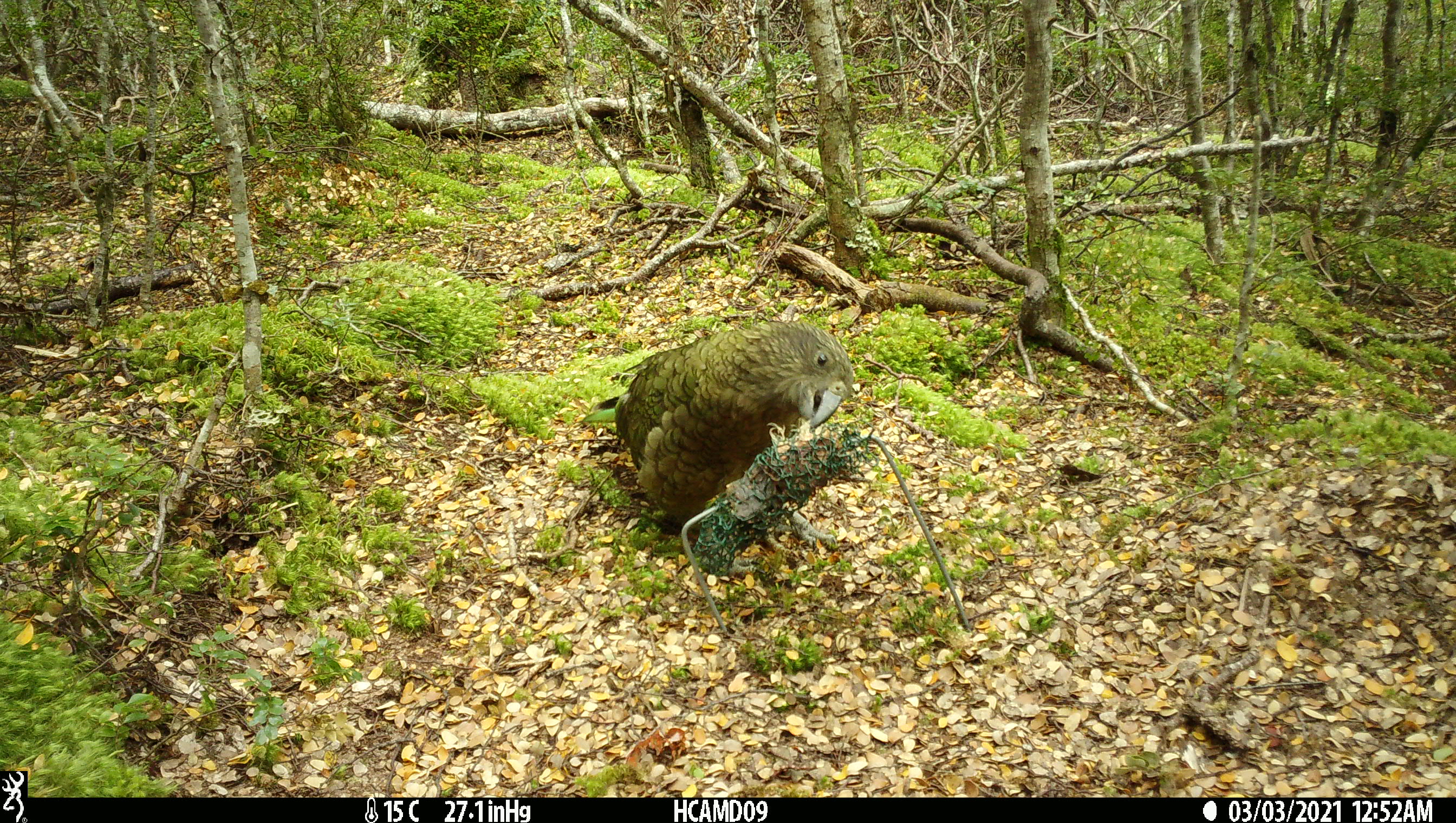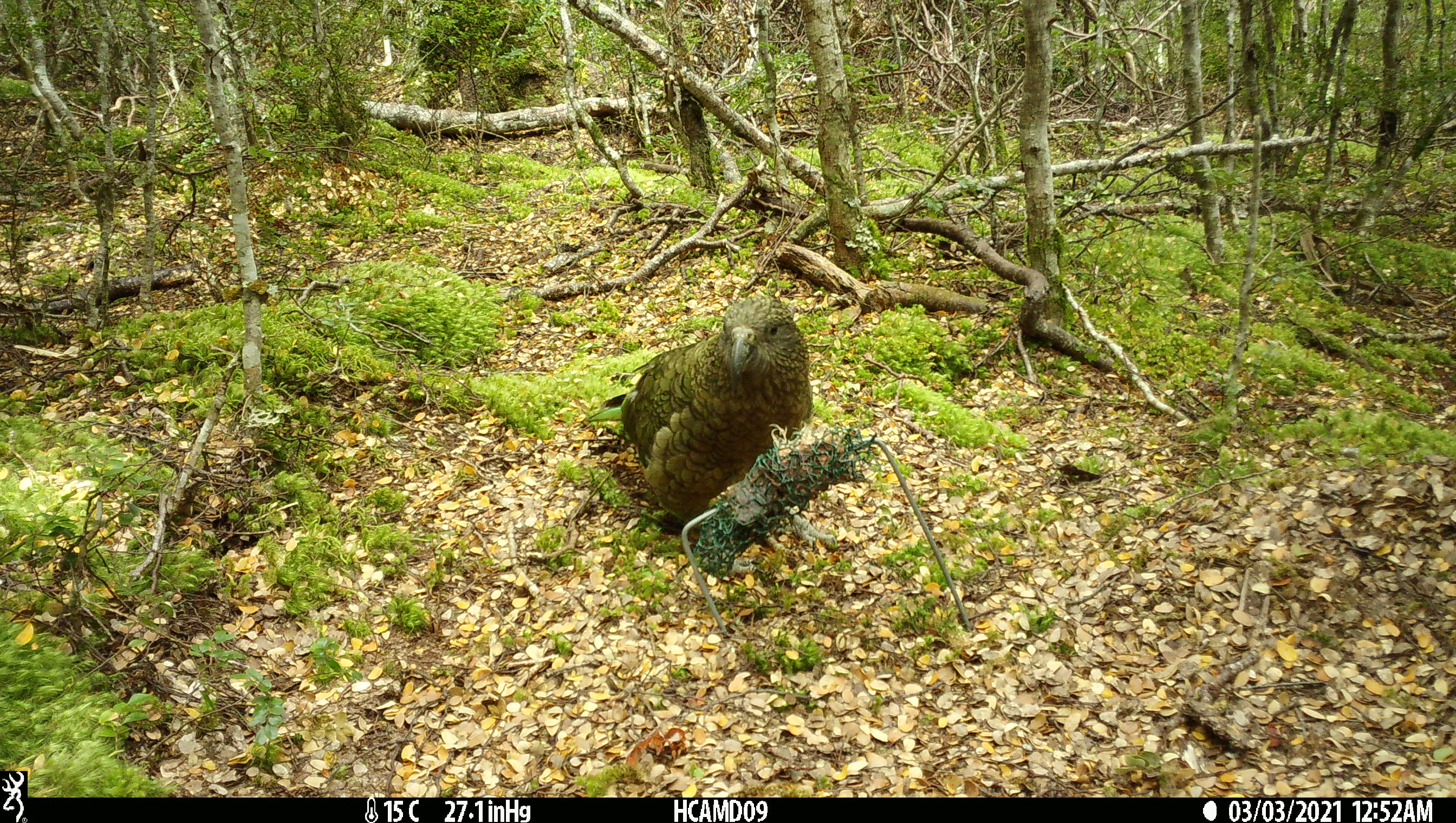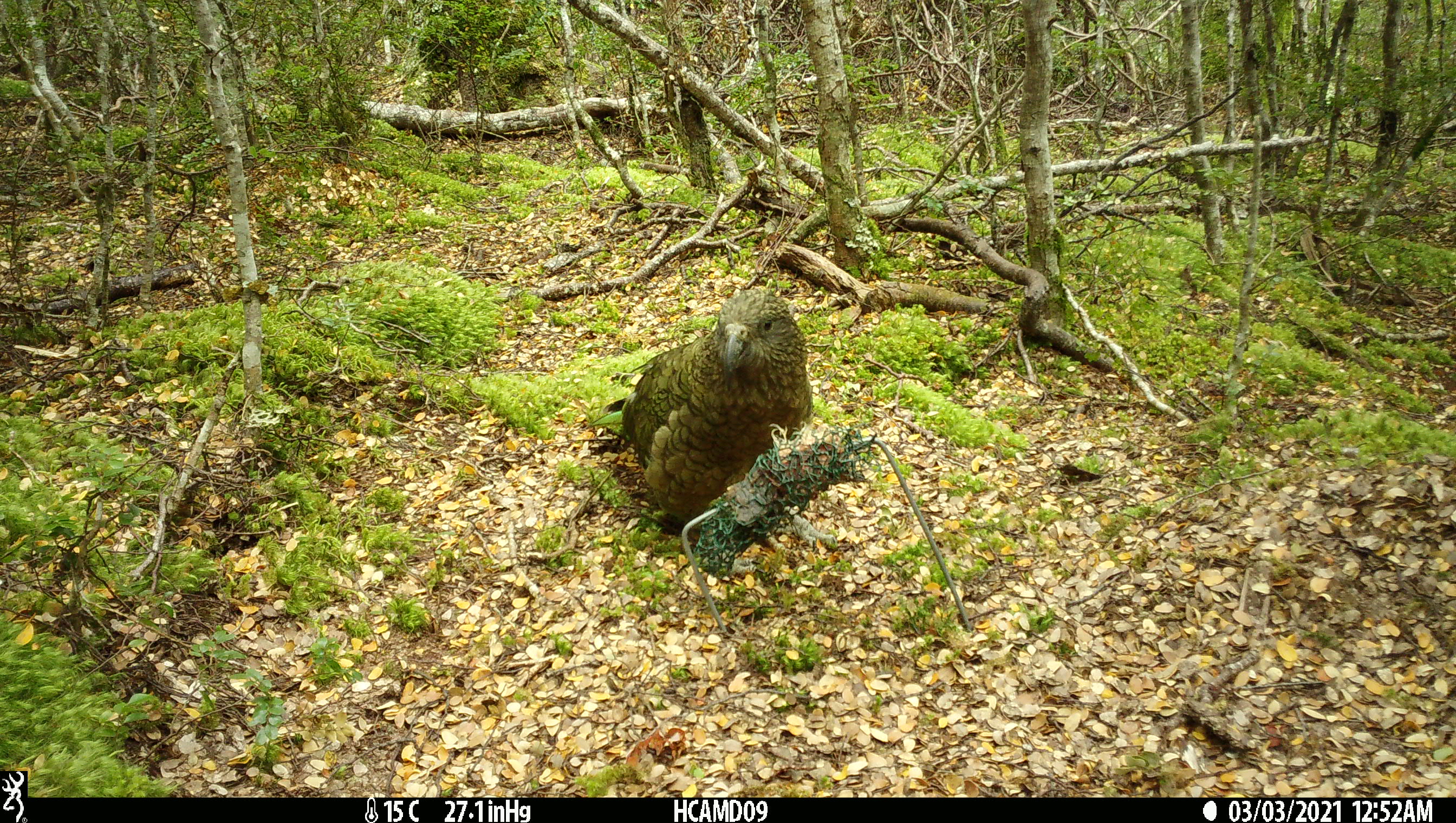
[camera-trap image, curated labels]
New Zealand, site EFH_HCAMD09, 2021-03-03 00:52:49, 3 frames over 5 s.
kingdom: Animalia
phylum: Chordata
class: Aves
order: Psittaciformes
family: Strigopidae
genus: Nestor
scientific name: Nestor notabilis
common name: kea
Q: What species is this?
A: Kea (Nestor notabilis).